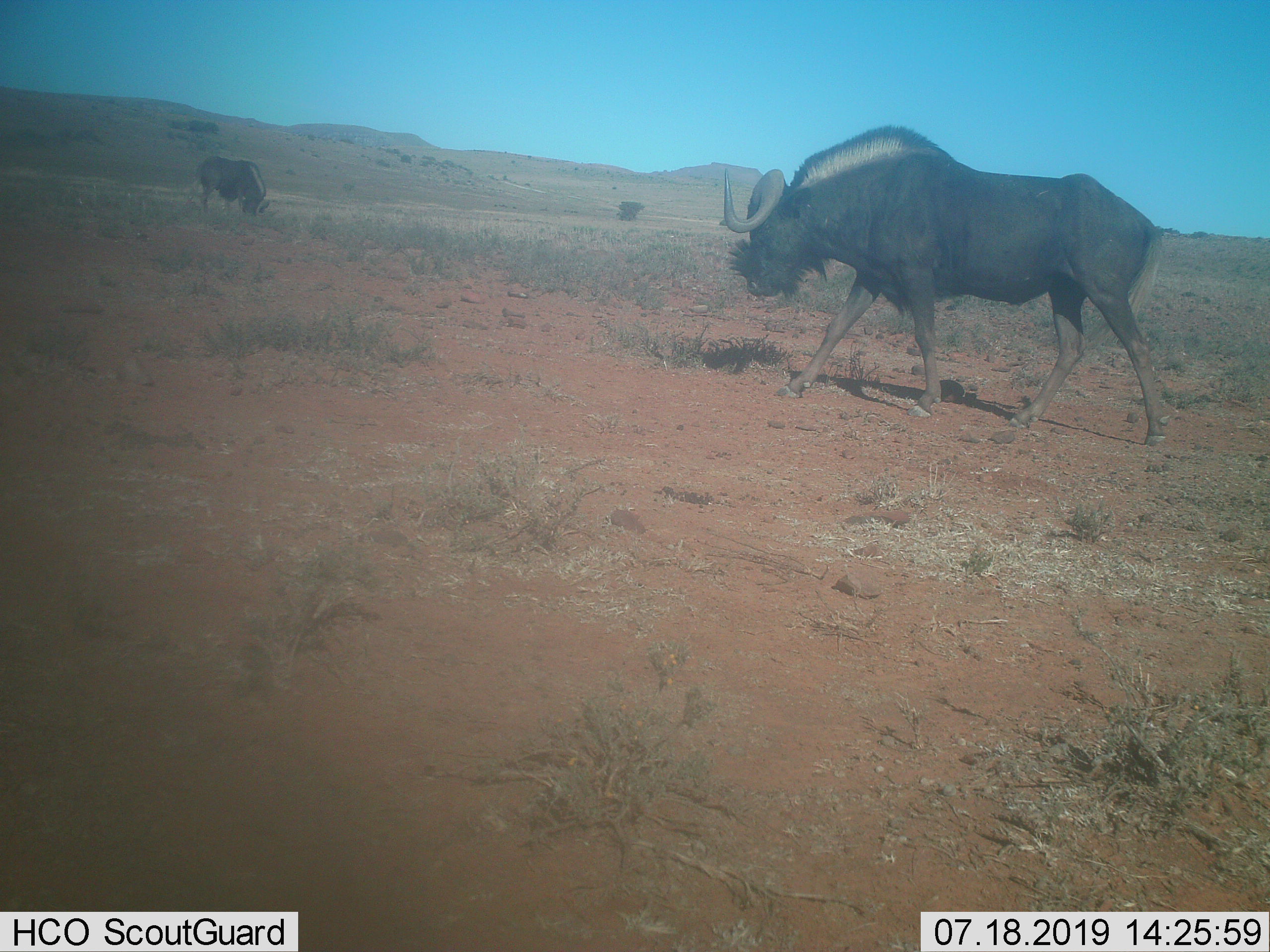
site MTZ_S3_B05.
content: unidentified animal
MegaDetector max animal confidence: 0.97